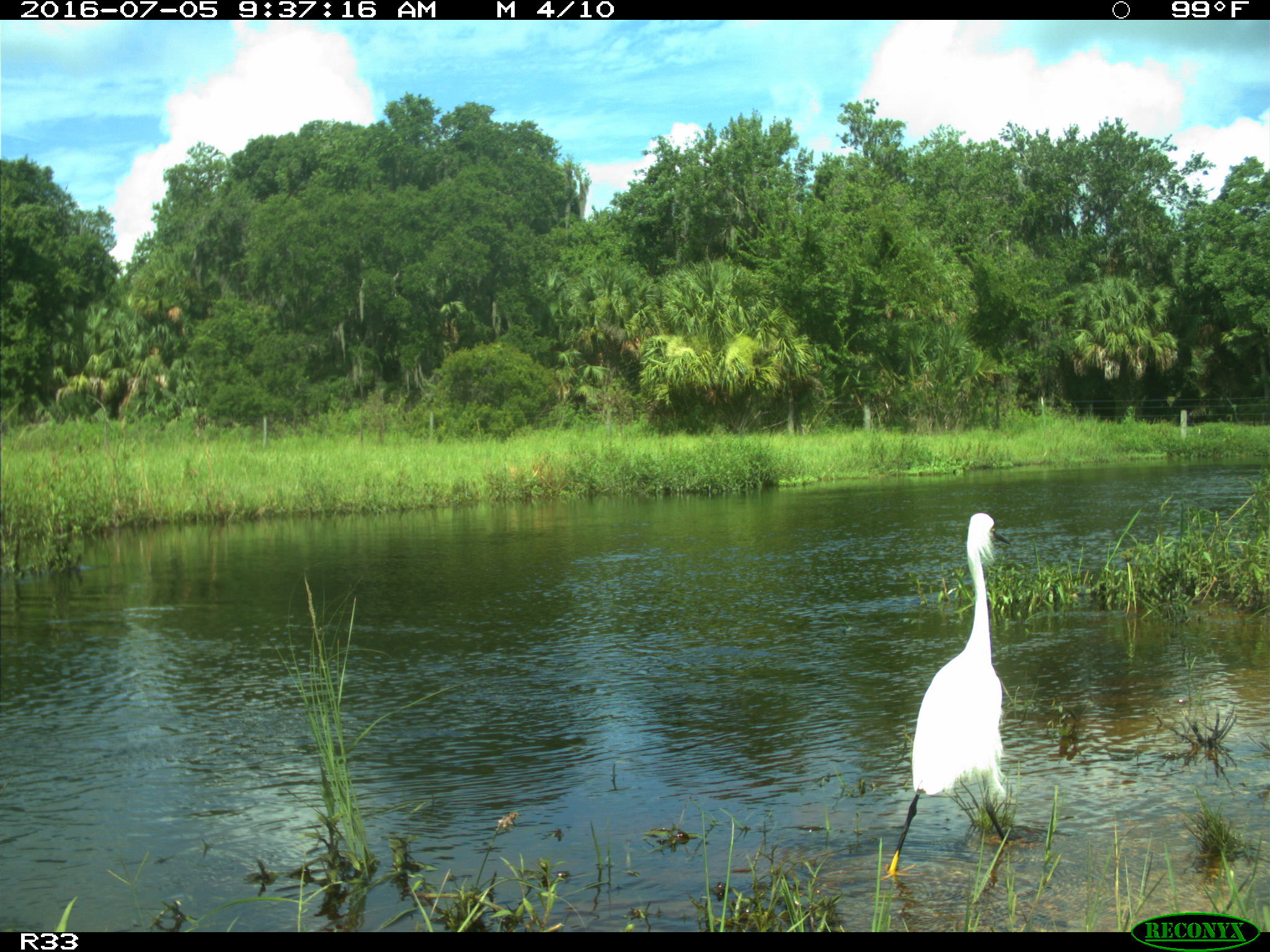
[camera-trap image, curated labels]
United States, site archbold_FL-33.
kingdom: Animalia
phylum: Chordata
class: Aves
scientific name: Aves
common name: birds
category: unidentified bird